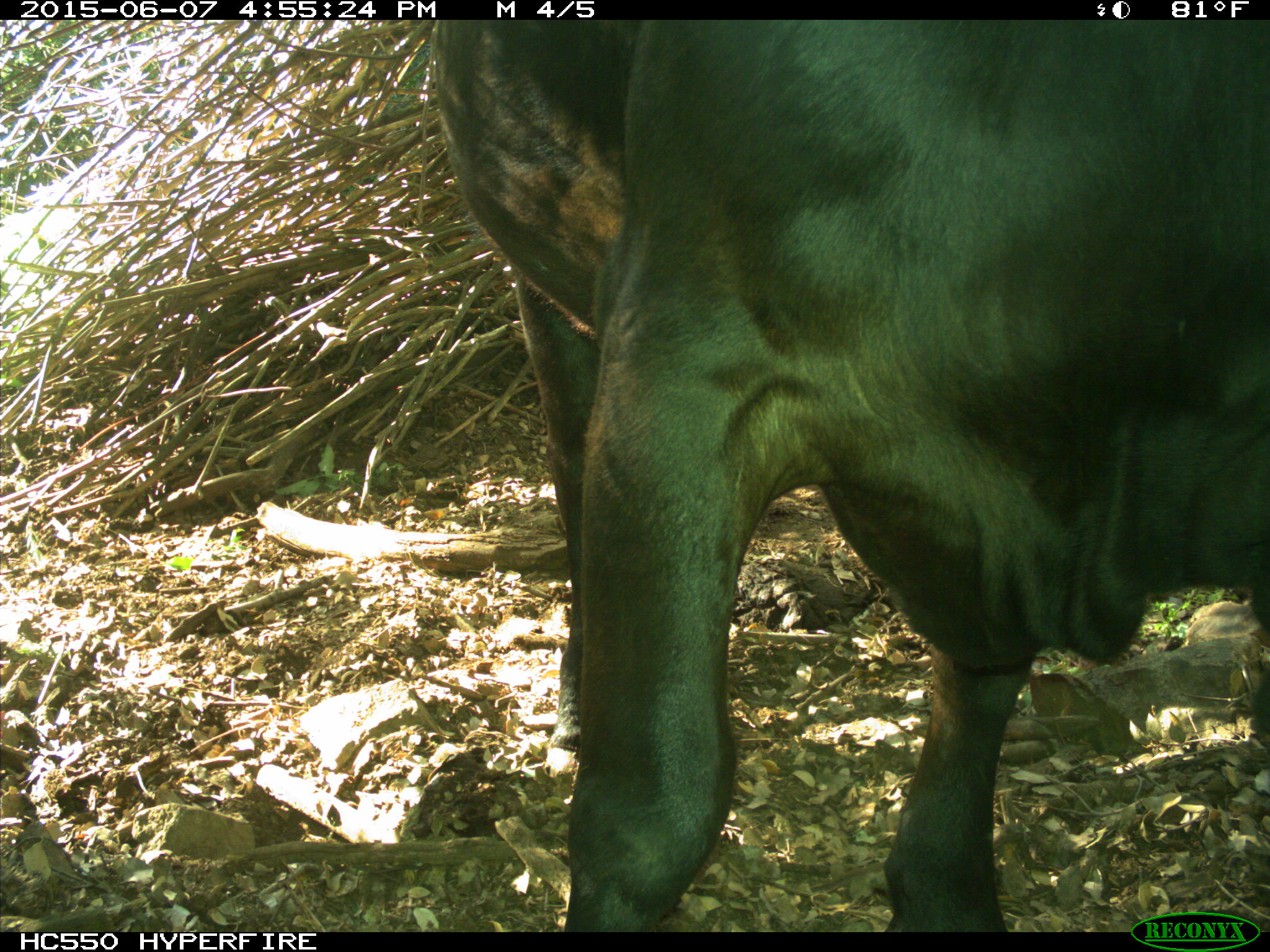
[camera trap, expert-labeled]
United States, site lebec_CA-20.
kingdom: Animalia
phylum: Chordata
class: Mammalia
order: Artiodactyla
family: Bovidae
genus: Bos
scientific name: Bos taurus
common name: domestic cow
Bos taurus (domestic cow).